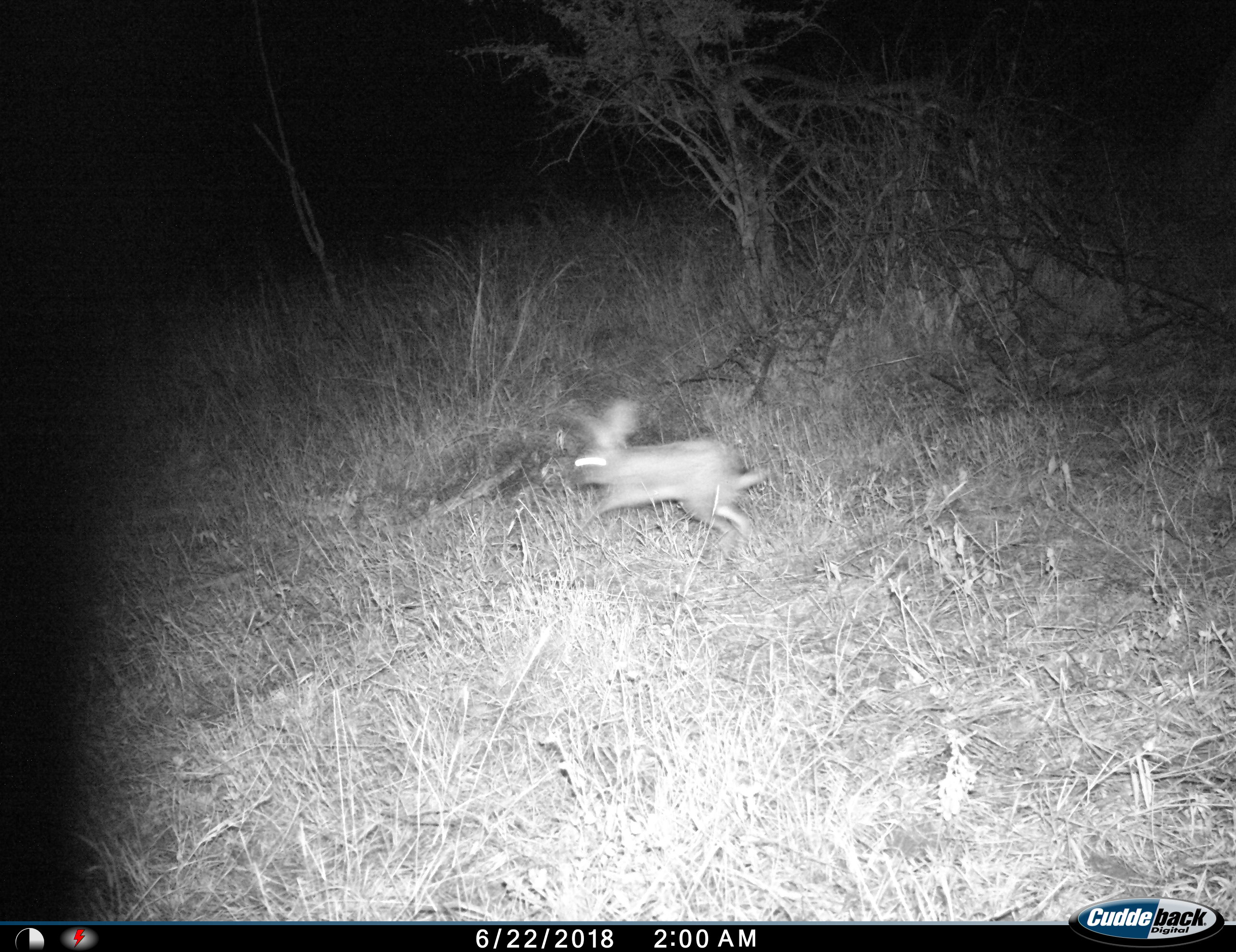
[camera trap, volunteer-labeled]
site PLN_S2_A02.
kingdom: Animalia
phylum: Chordata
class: Mammalia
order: Lagomorpha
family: Leporidae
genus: Lepus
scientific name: Lepus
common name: hare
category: hareunknown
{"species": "hareunknown (hare) (Lepus)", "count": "1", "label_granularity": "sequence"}